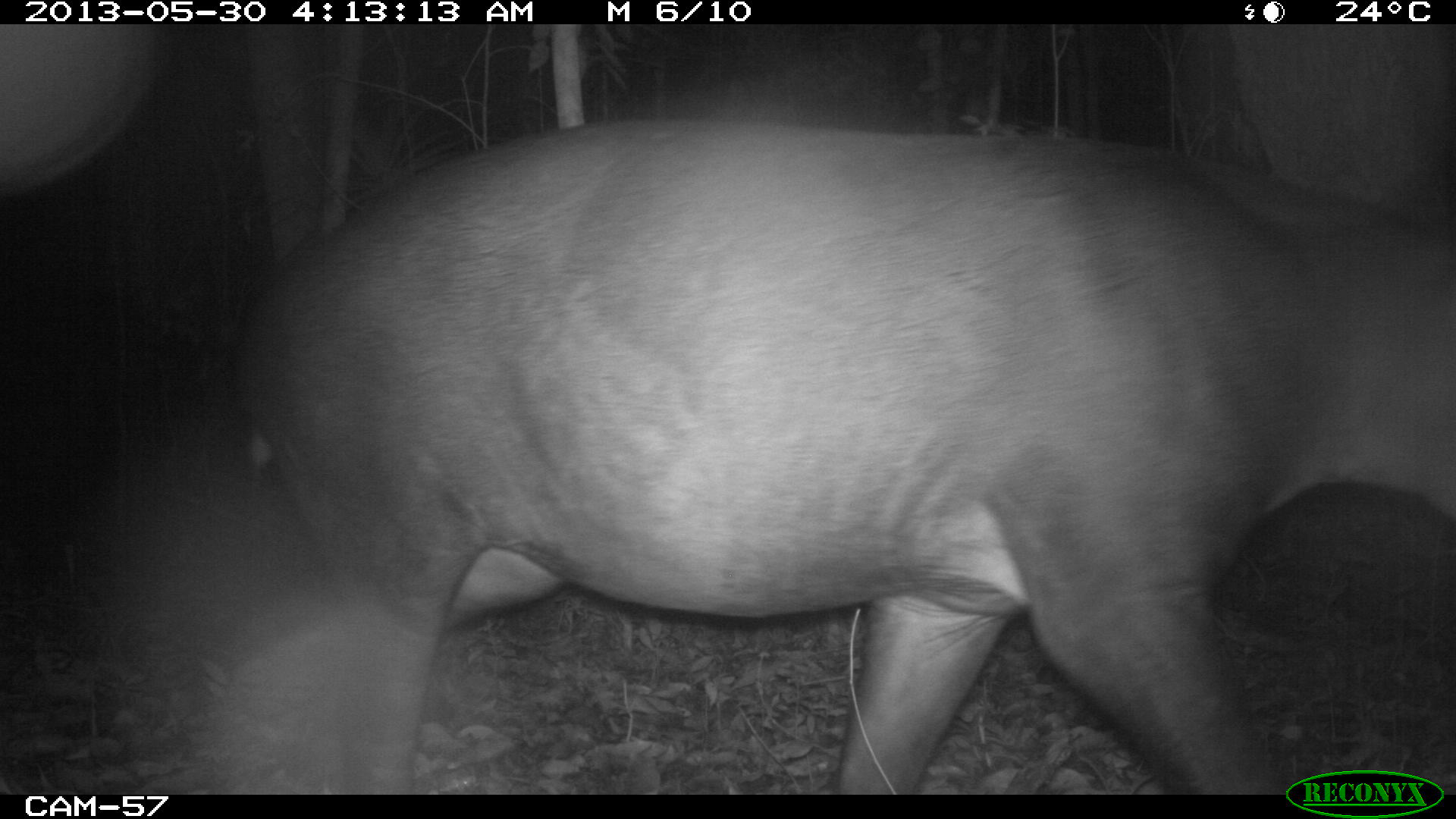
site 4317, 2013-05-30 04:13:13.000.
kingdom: Animalia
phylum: Chordata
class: Mammalia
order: Perissodactyla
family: Tapiridae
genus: Tapirus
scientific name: Tapirus bairdii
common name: baird's tapir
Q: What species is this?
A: Tapirus bairdii (baird's tapir).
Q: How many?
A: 1.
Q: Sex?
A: Male.